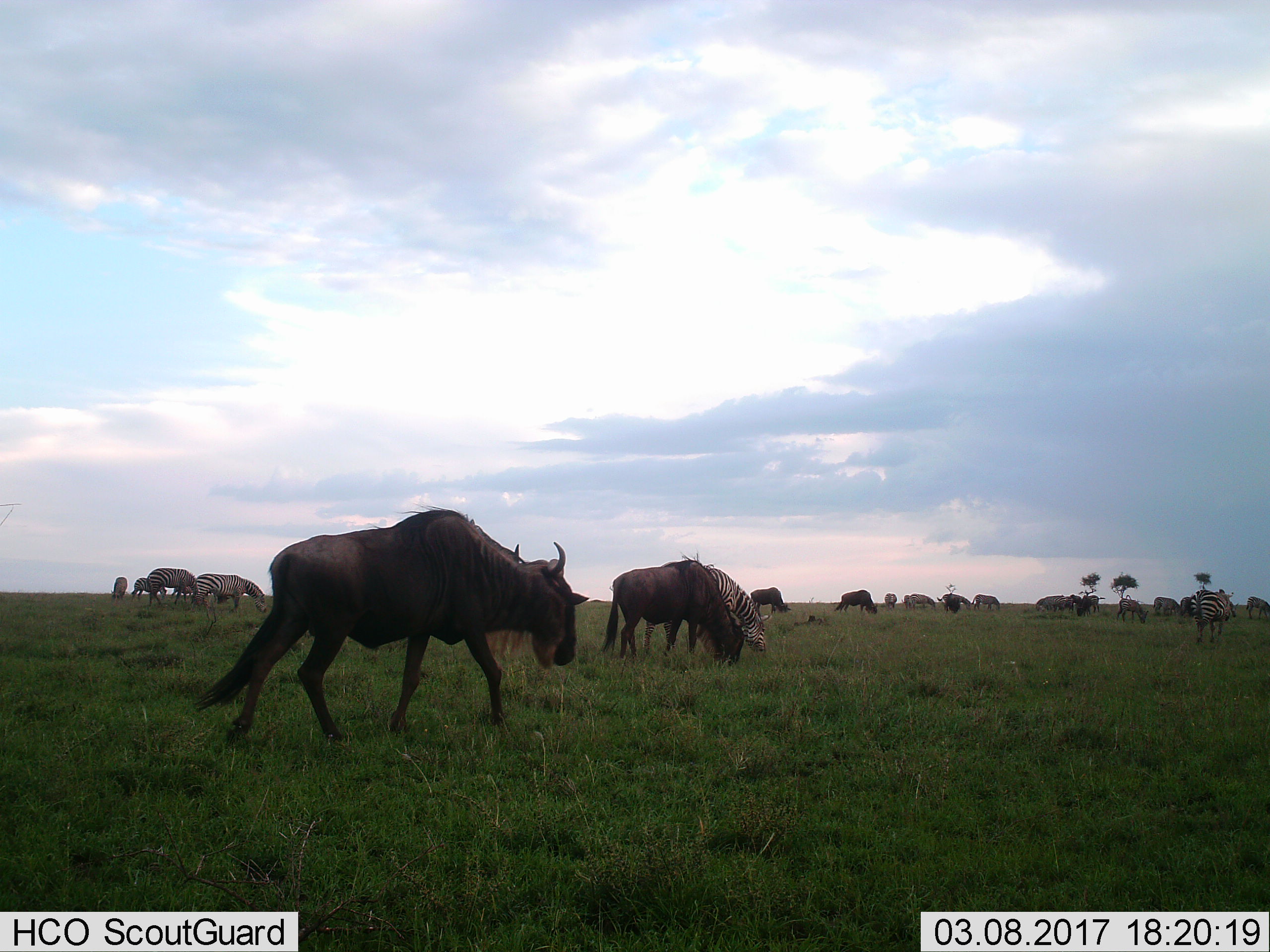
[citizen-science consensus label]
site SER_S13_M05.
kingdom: Animalia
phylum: Chordata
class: Mammalia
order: Artiodactyla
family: Bovidae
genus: Connochaetes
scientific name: Connochaetes taurinus taurinus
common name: blue wildebeest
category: wildebeestblue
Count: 7.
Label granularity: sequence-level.